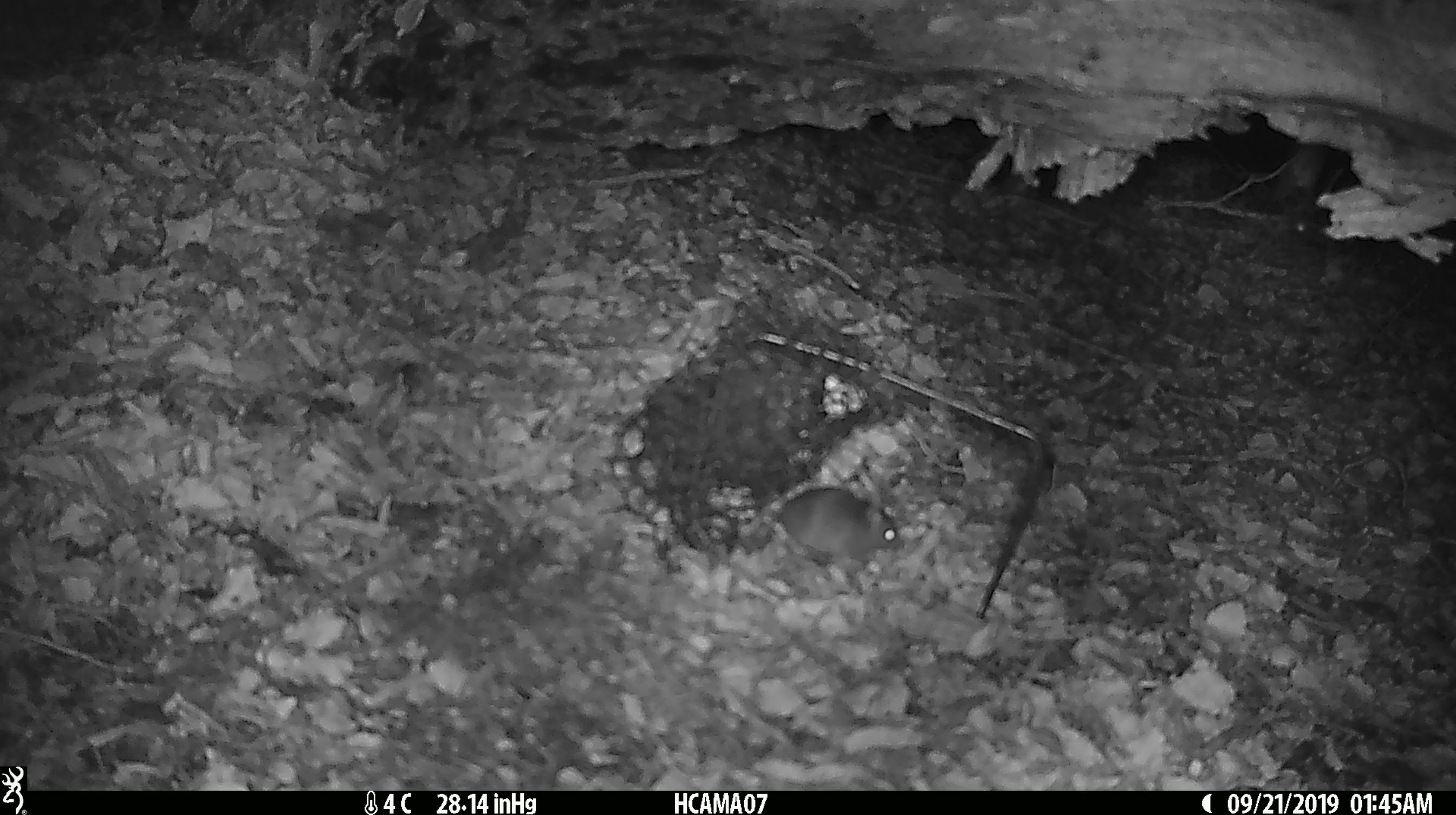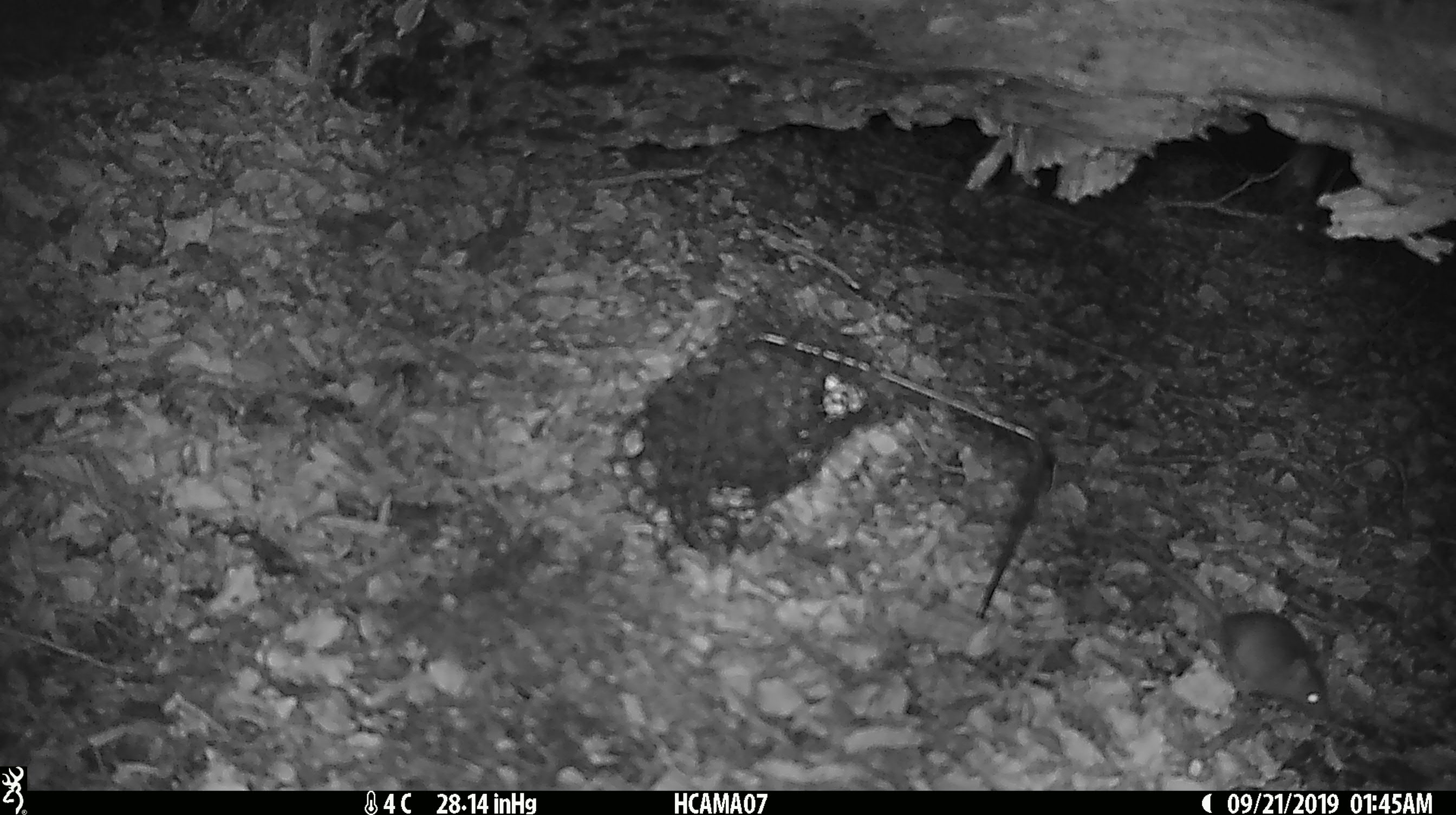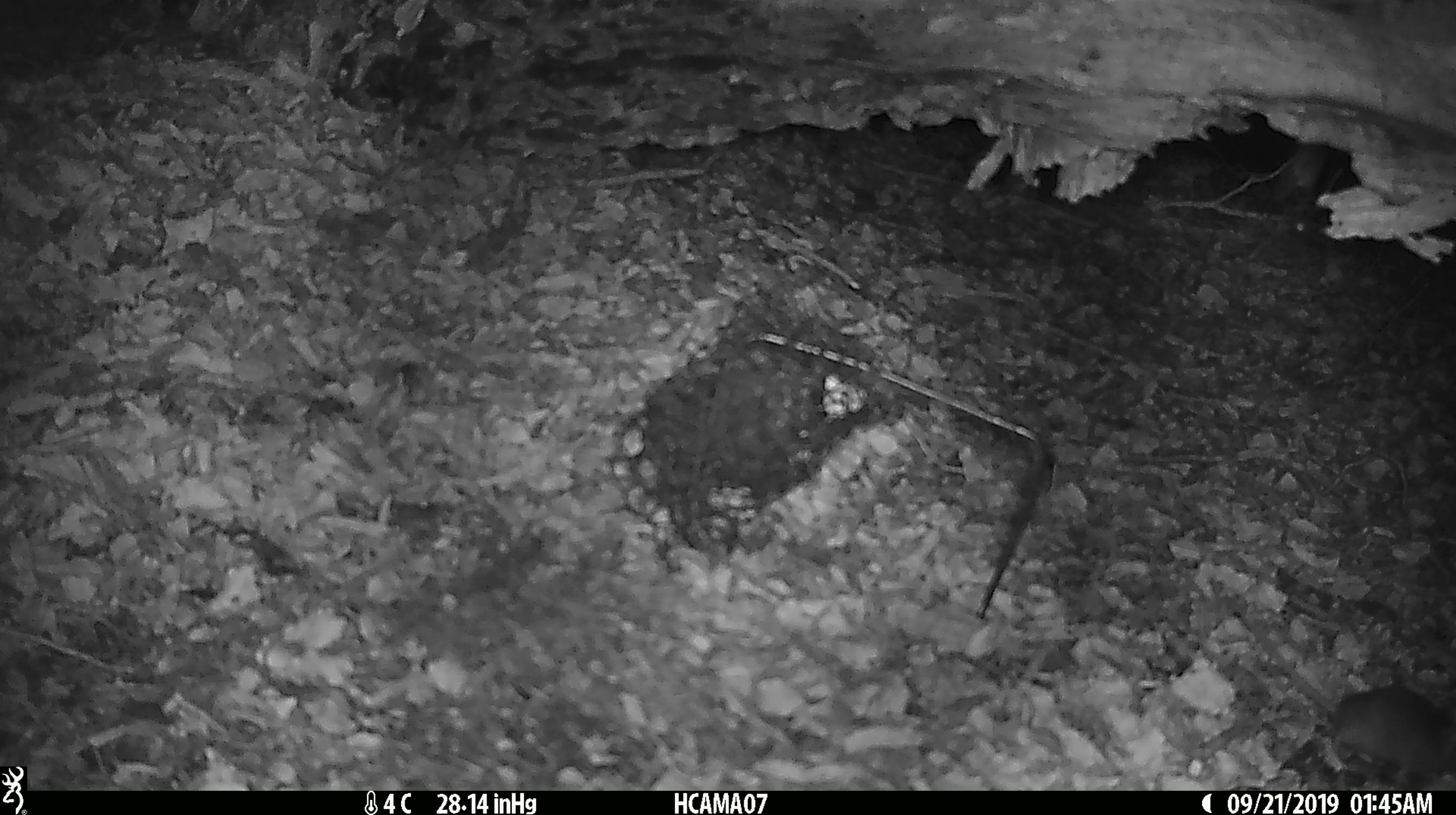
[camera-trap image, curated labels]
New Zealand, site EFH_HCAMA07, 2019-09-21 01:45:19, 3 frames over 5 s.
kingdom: Animalia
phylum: Chordata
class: Mammalia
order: Rodentia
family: Muridae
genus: Mus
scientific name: Mus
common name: mouse